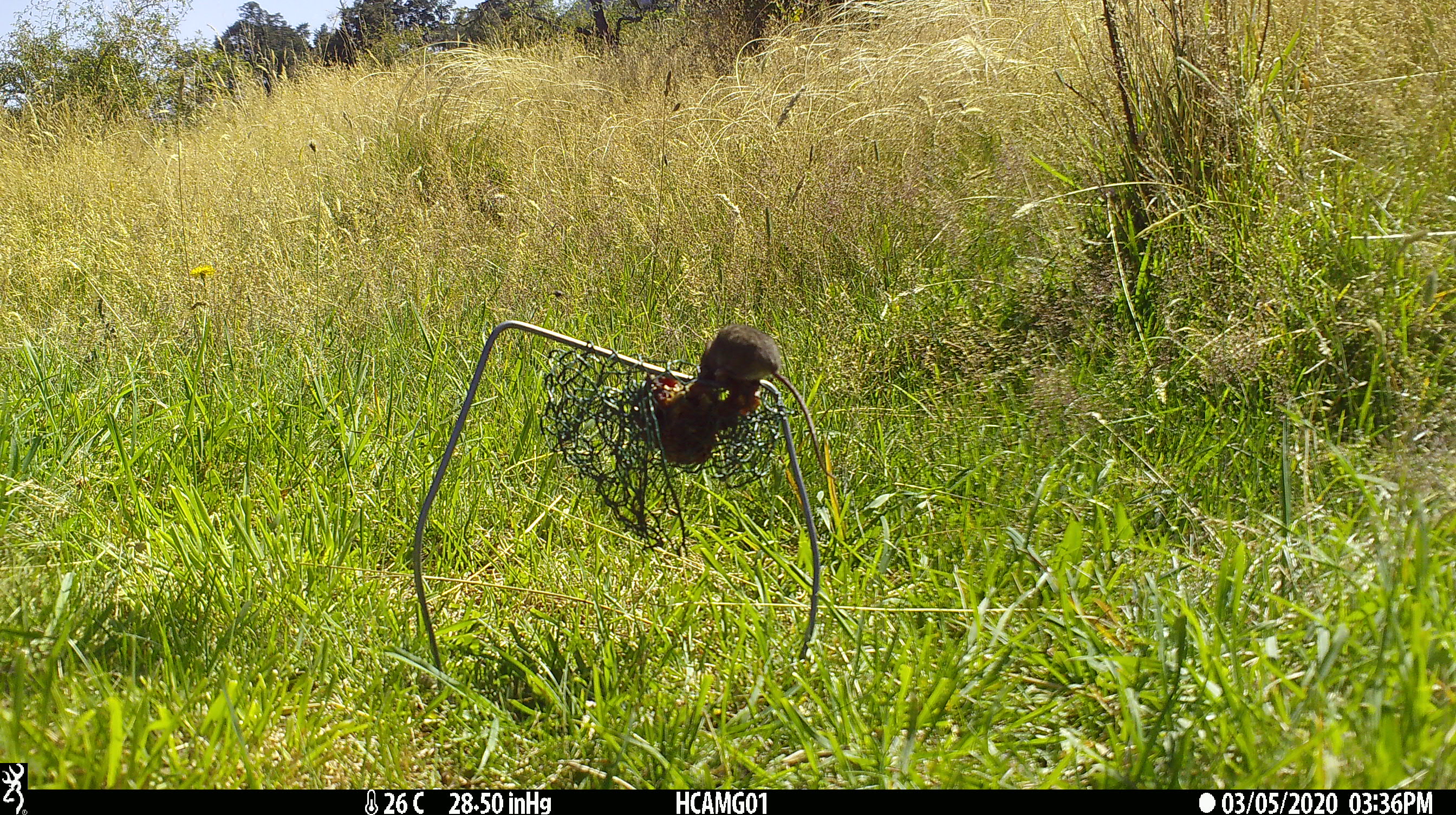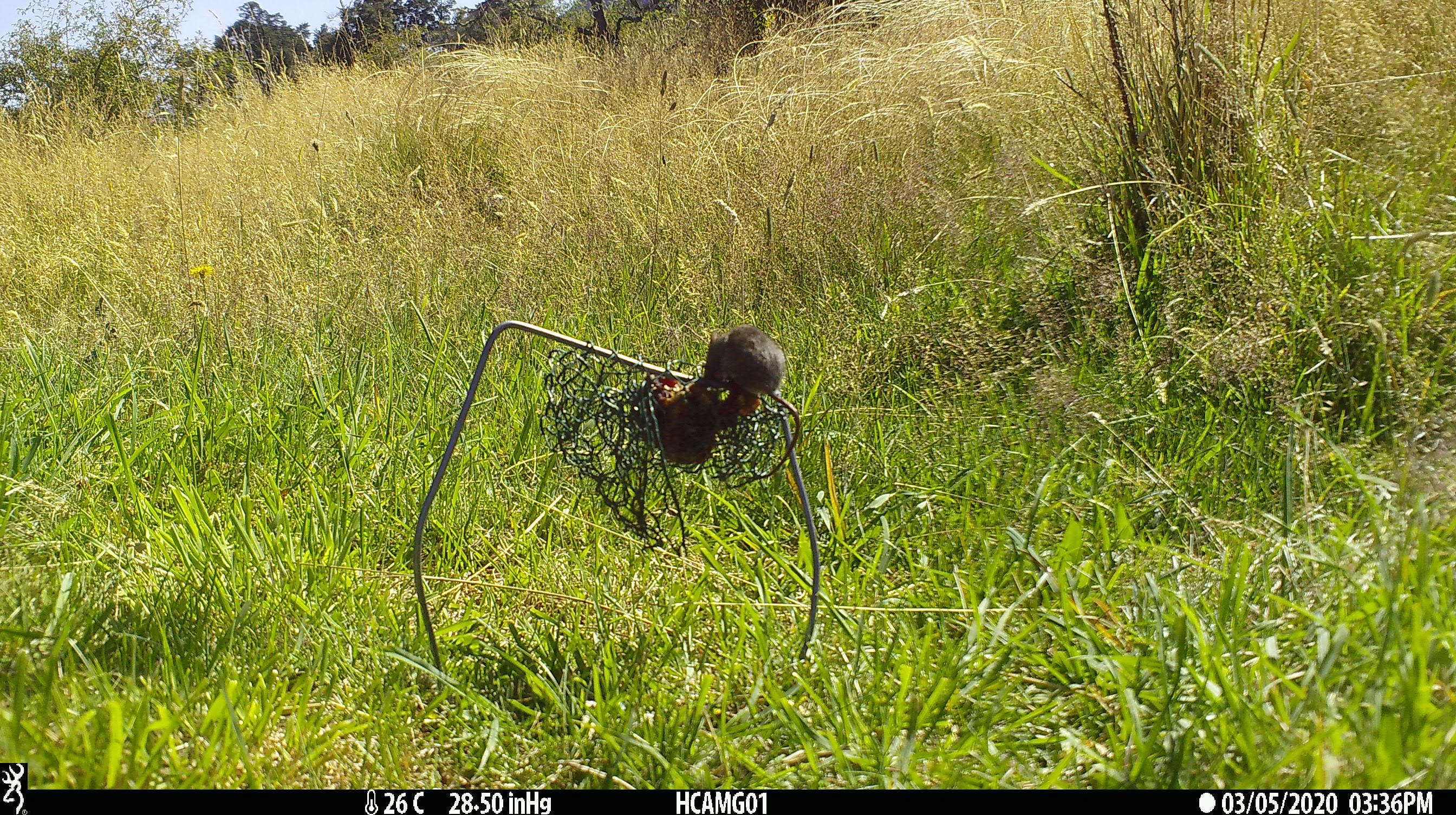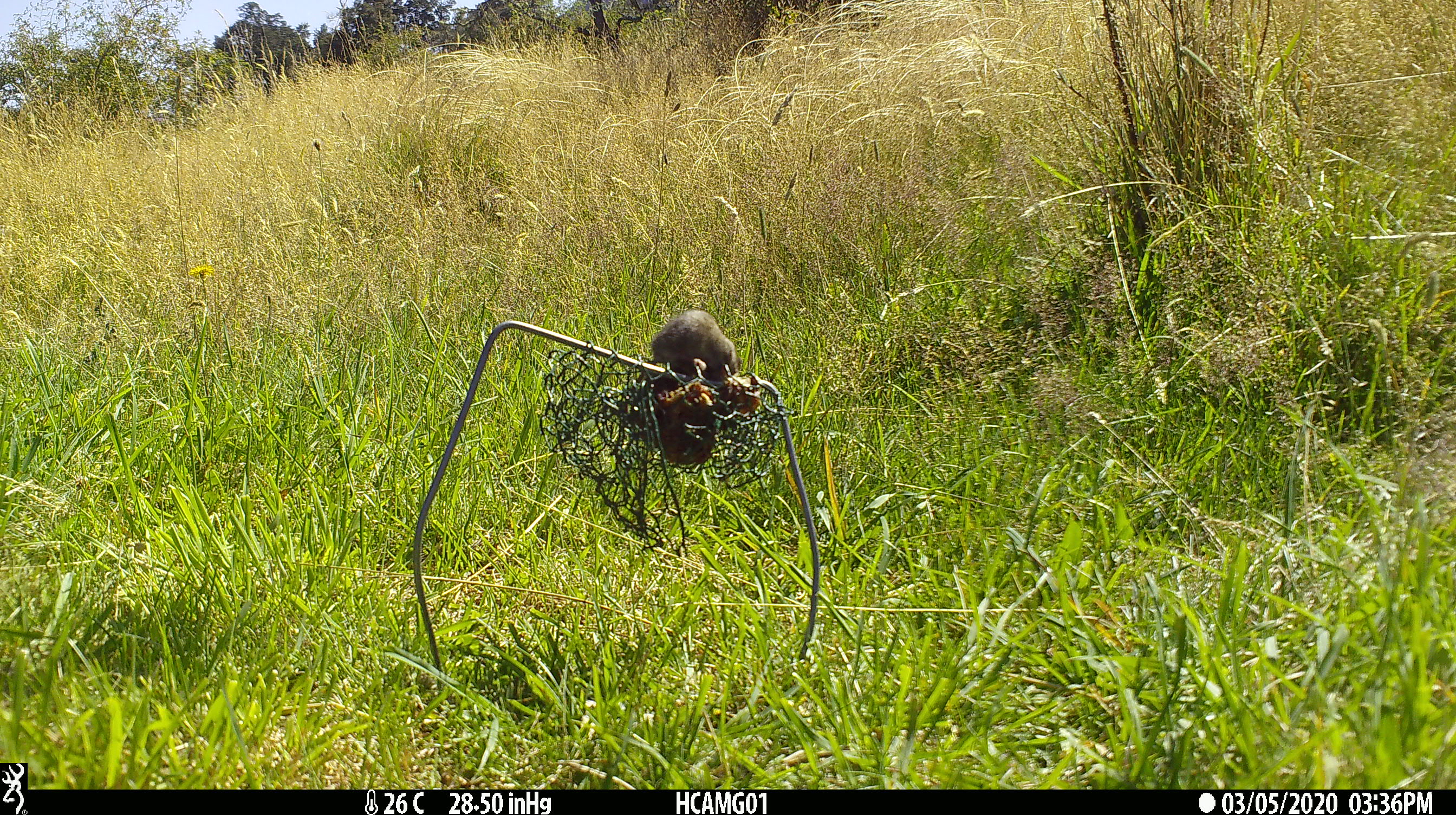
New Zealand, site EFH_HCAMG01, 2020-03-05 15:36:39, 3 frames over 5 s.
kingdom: Animalia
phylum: Chordata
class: Mammalia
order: Rodentia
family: Muridae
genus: Mus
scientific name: Mus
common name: mouse